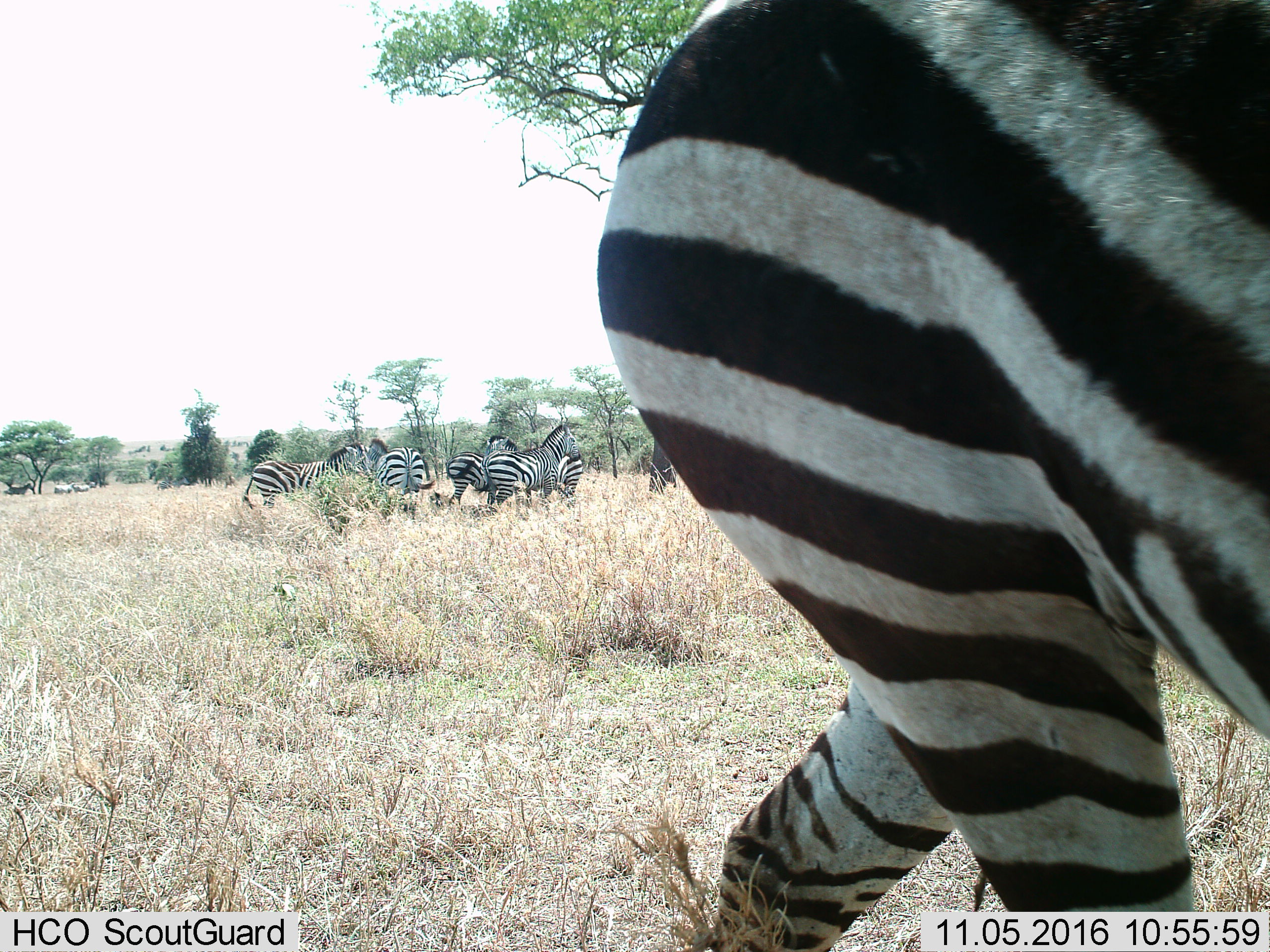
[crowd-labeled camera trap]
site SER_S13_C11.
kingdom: Animalia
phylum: Chordata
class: Mammalia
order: Perissodactyla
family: Equidae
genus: Equus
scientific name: Equus quagga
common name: plains zebra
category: zebraplains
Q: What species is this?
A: Zebraplains (plains zebra) (Equus quagga).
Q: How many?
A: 6.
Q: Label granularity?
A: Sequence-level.